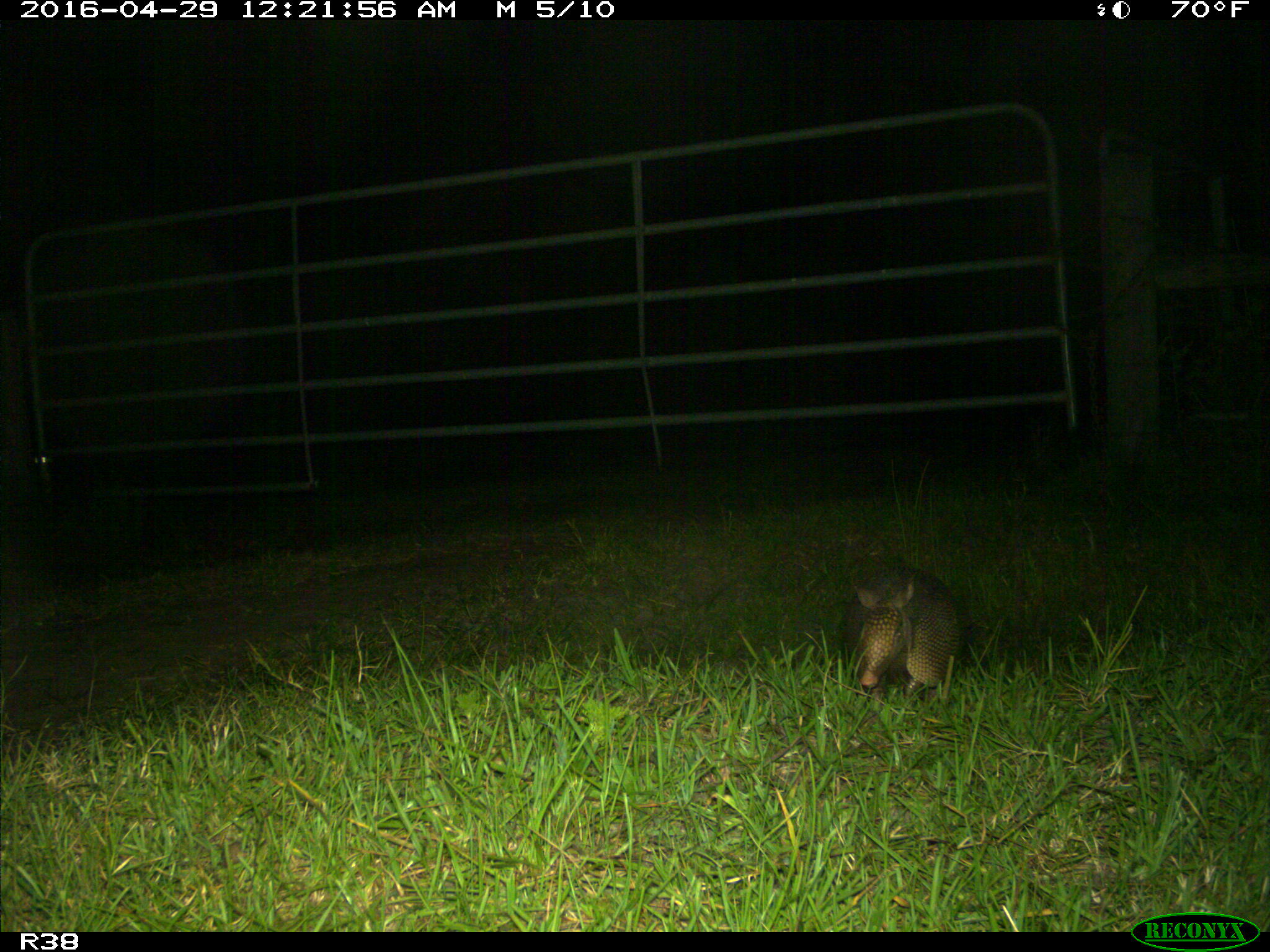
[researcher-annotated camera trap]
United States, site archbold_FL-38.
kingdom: Animalia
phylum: Chordata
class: Mammalia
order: Cingulata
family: Dasypodidae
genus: Dasypus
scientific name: Dasypus novemcinctus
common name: nine-banded armadillo